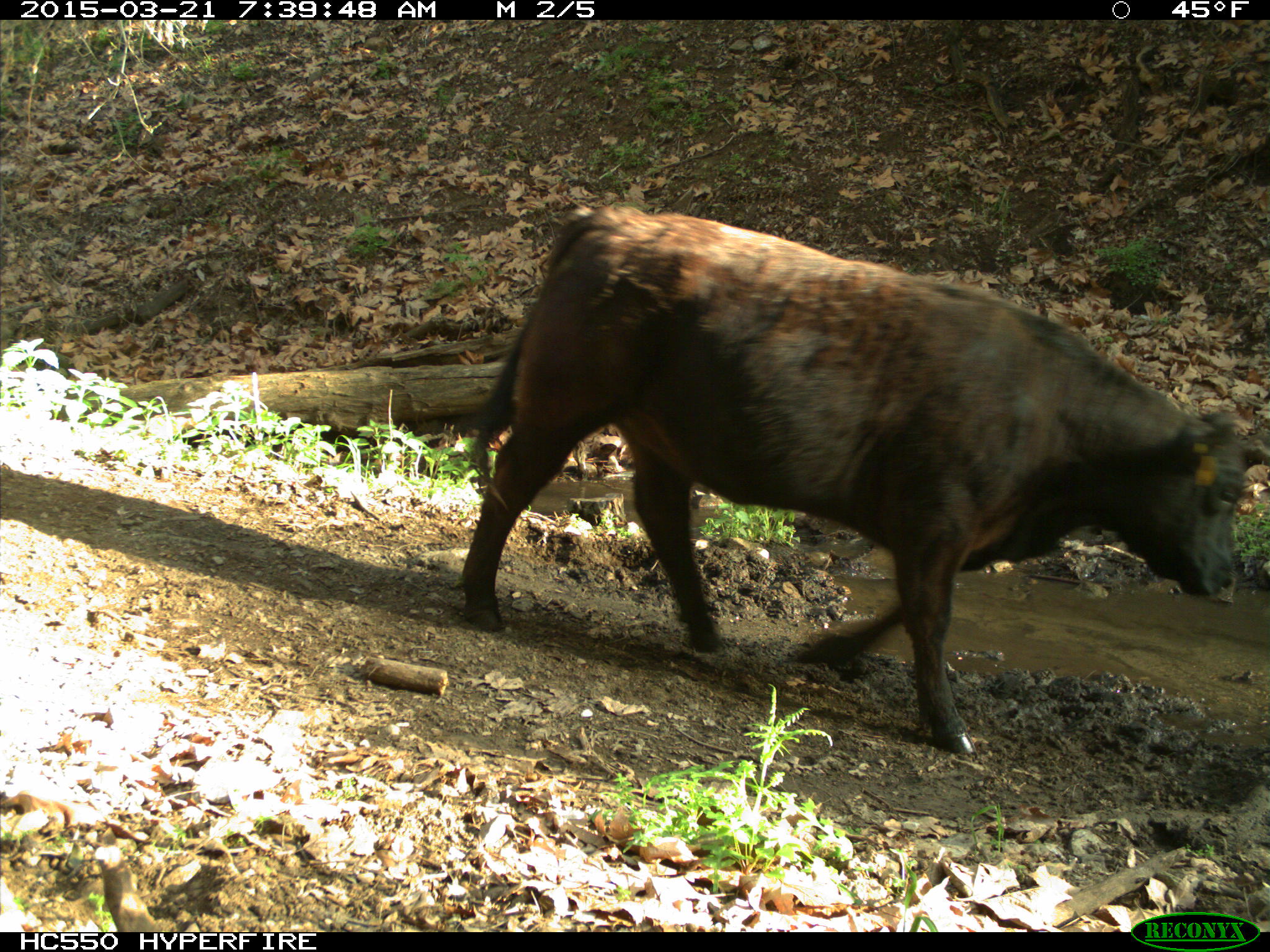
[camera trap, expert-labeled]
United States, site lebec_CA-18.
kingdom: Animalia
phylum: Chordata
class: Mammalia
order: Artiodactyla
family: Bovidae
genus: Bos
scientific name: Bos taurus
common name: domestic cow